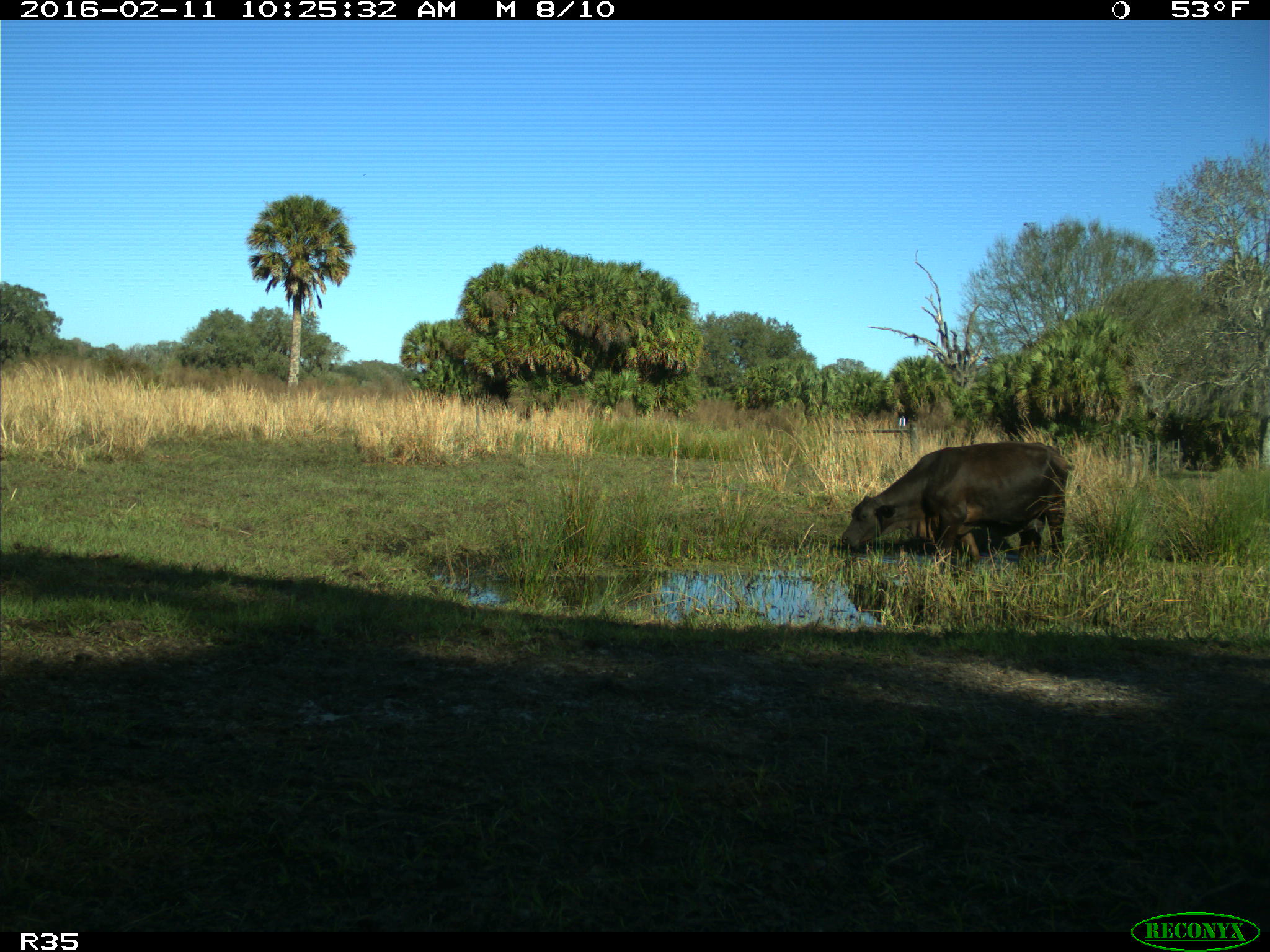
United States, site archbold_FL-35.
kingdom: Animalia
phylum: Chordata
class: Mammalia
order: Artiodactyla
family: Bovidae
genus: Bos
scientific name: Bos taurus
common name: domestic cow